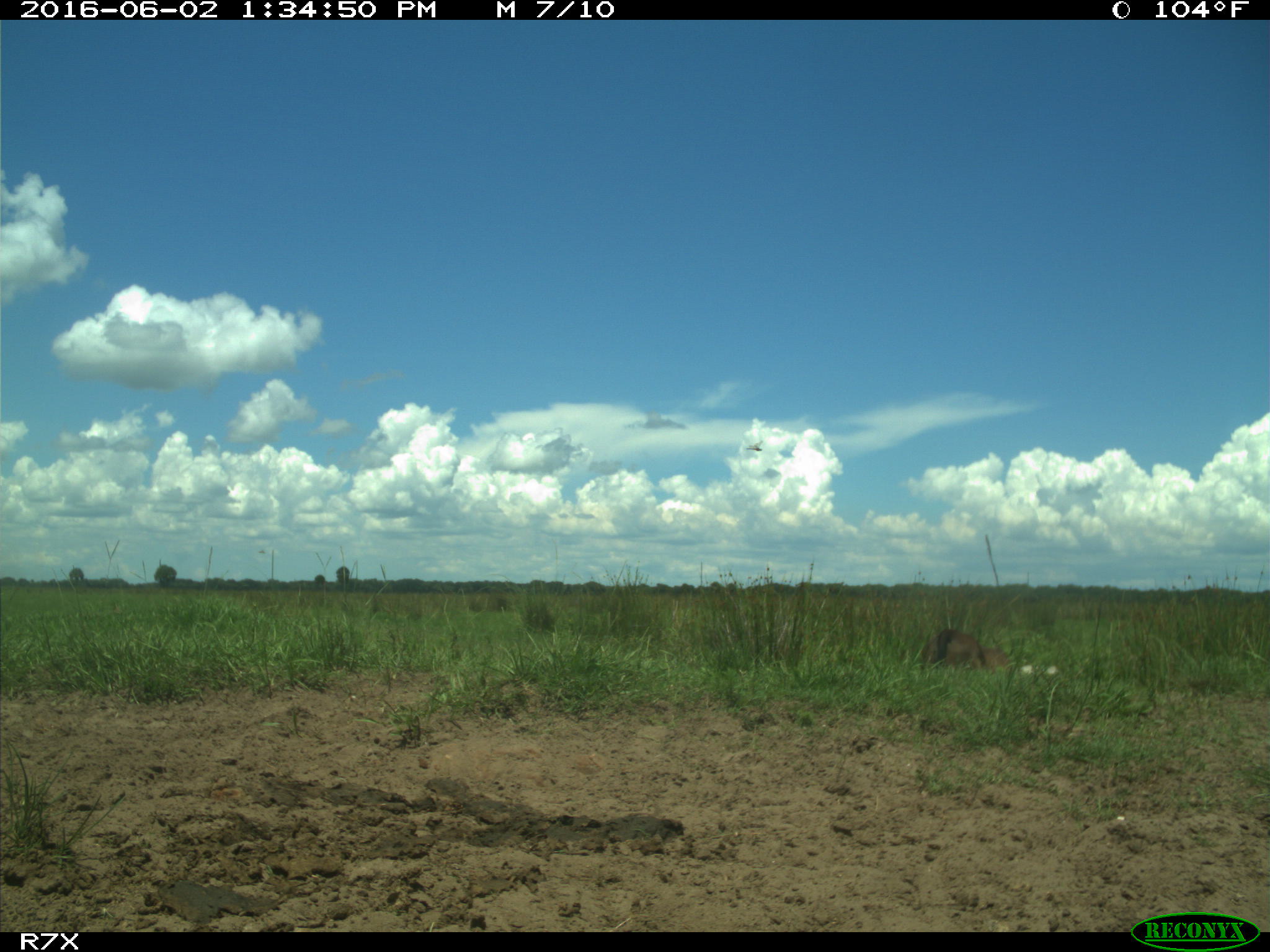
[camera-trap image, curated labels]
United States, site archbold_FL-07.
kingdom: Animalia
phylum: Chordata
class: Mammalia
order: Artiodactyla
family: Bovidae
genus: Bos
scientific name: Bos taurus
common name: domestic cow